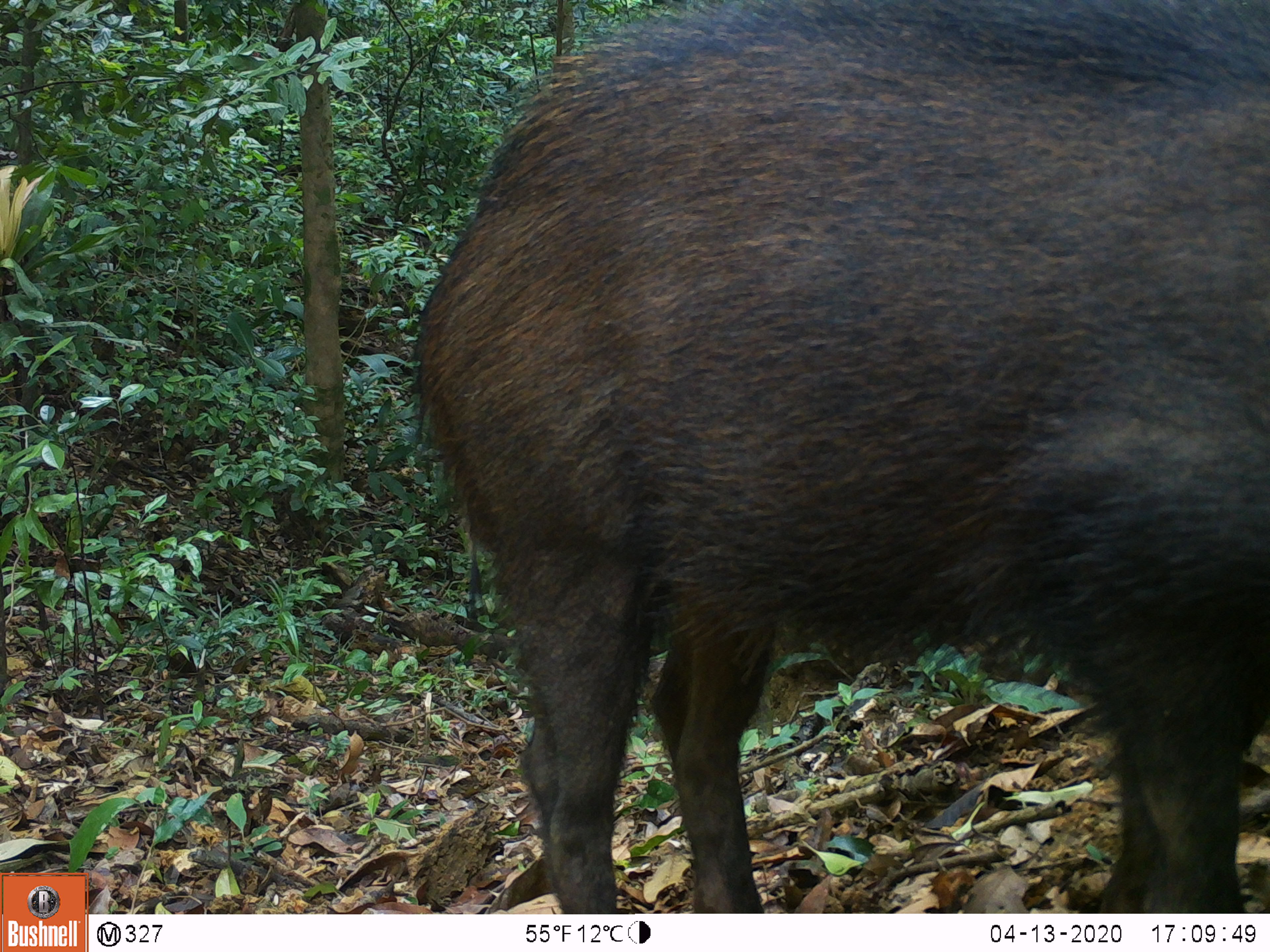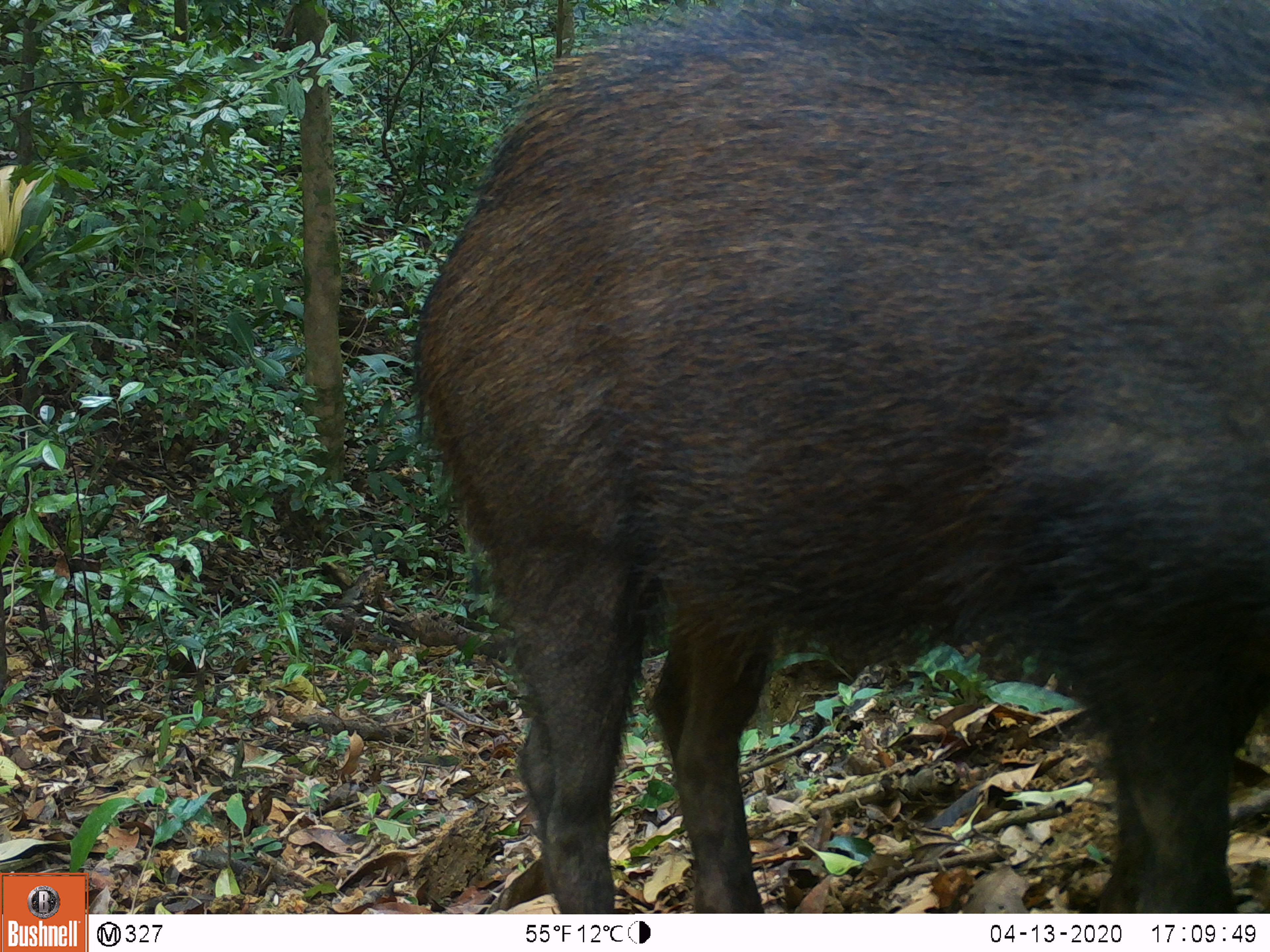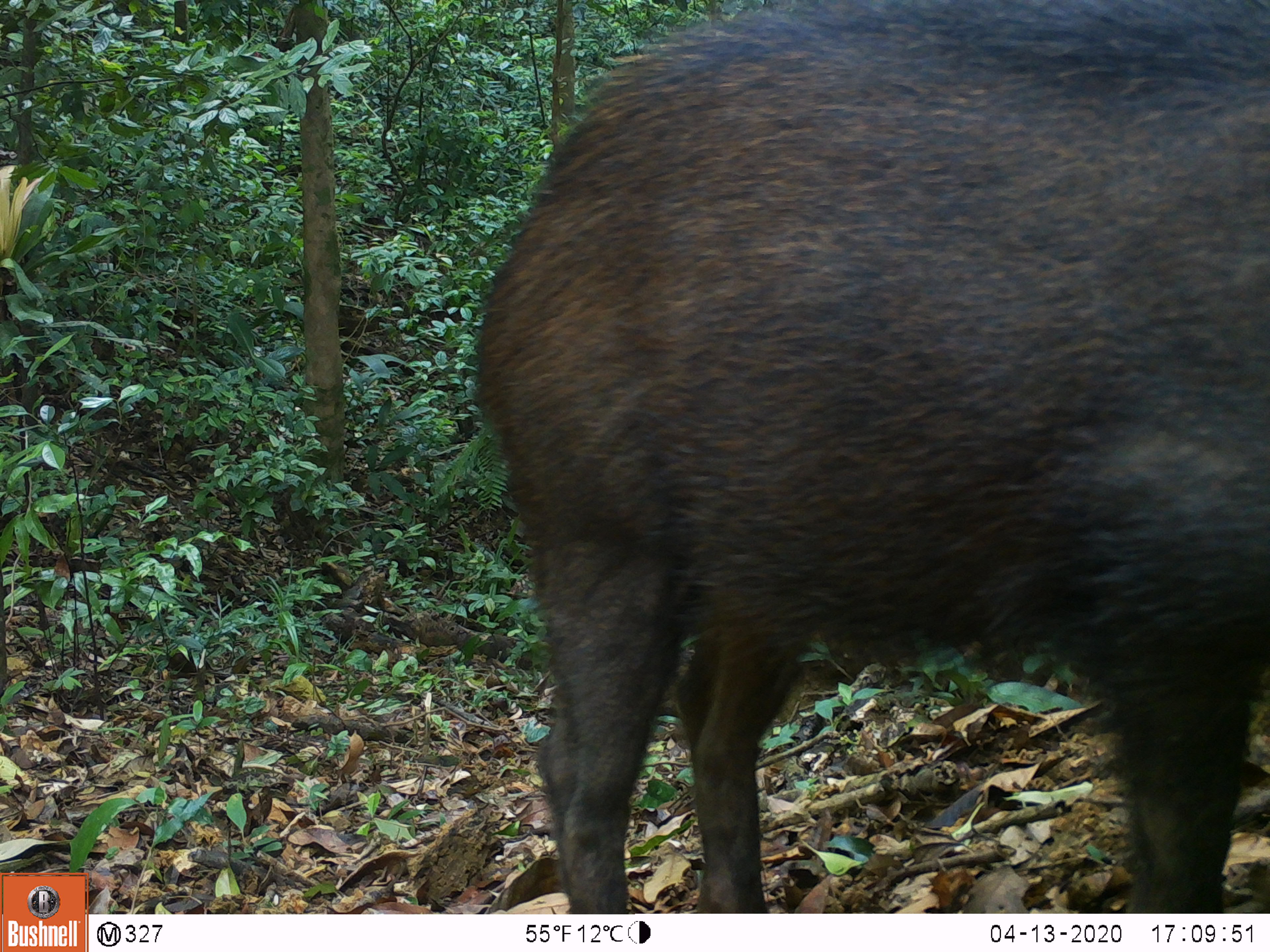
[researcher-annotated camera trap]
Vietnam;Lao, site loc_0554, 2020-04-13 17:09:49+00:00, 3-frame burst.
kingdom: Animalia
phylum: Chordata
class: Mammalia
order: Artiodactyla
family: Suidae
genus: Sus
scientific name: Sus scrofa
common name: eurasian wild pig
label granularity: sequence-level